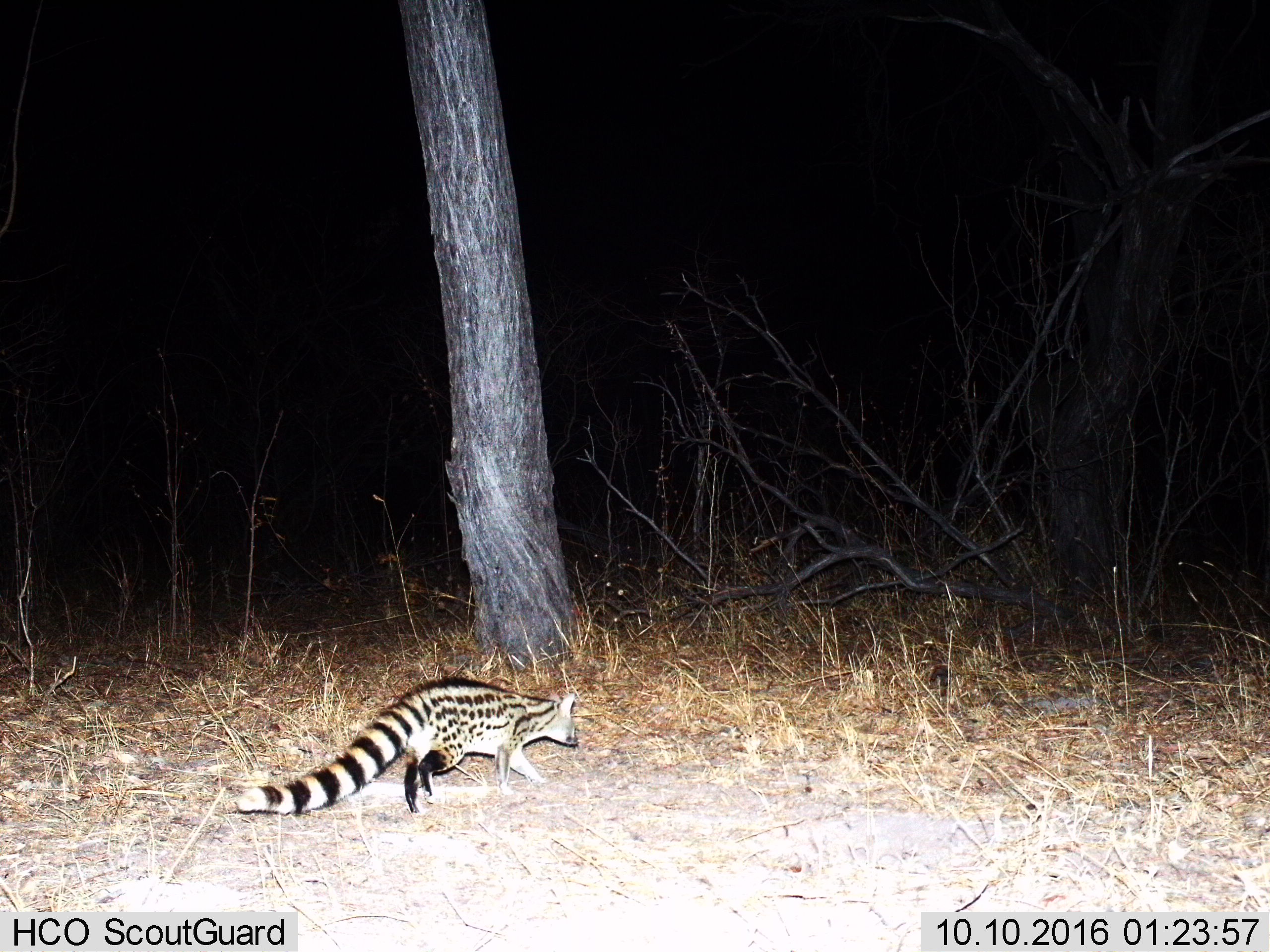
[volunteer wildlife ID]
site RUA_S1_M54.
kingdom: Animalia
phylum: Chordata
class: Mammalia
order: Carnivora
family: Viverridae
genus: Genetta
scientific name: Genetta genetta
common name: small-spotted genet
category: genetcommonsmallspotted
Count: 1.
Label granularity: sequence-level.